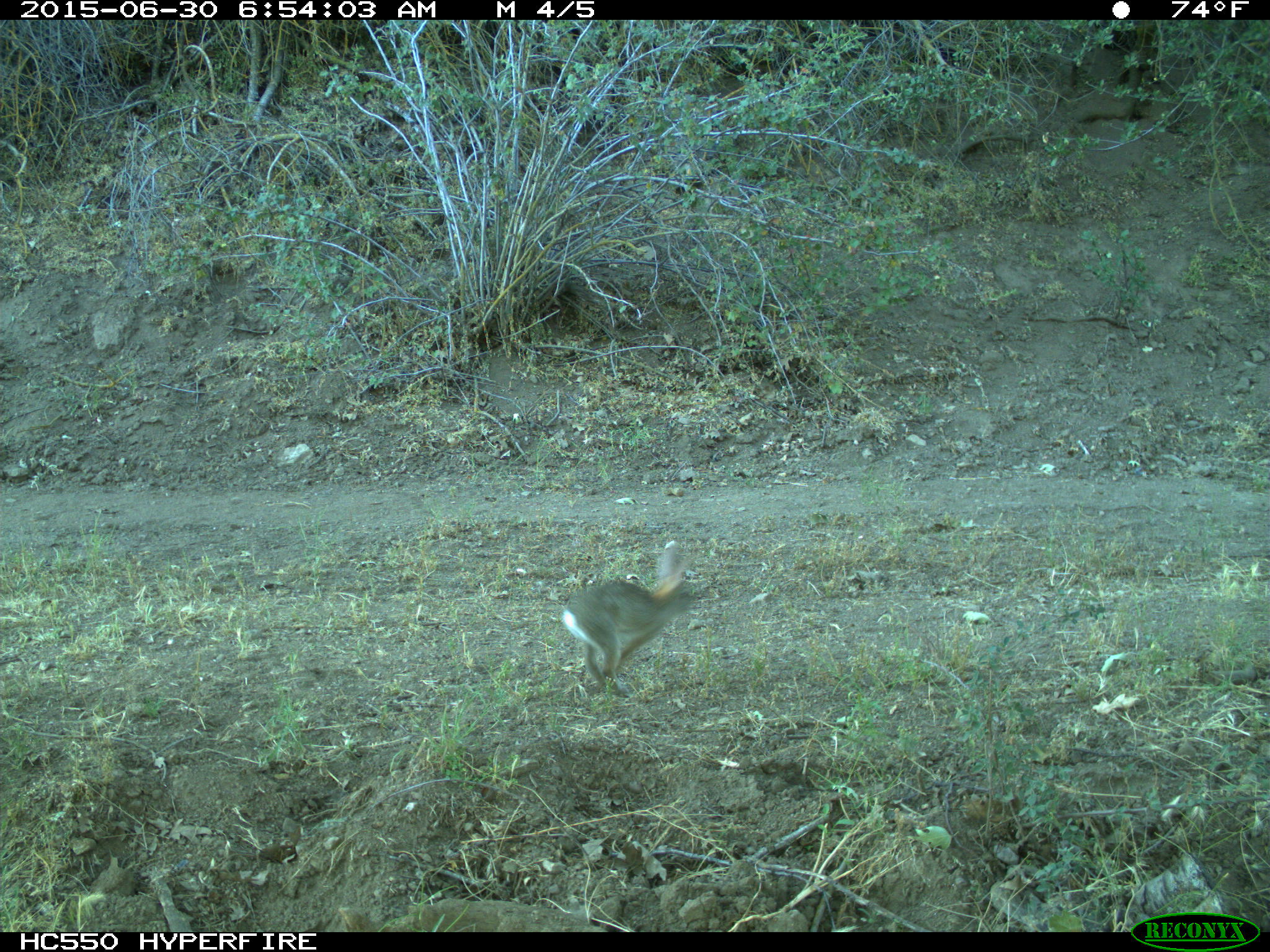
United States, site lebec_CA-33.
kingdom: Animalia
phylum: Chordata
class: Mammalia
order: Lagomorpha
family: Leporidae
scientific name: Leporidae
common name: rabbits and hares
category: unidentified rabbit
Unidentified rabbit (rabbits and hares) (Leporidae).